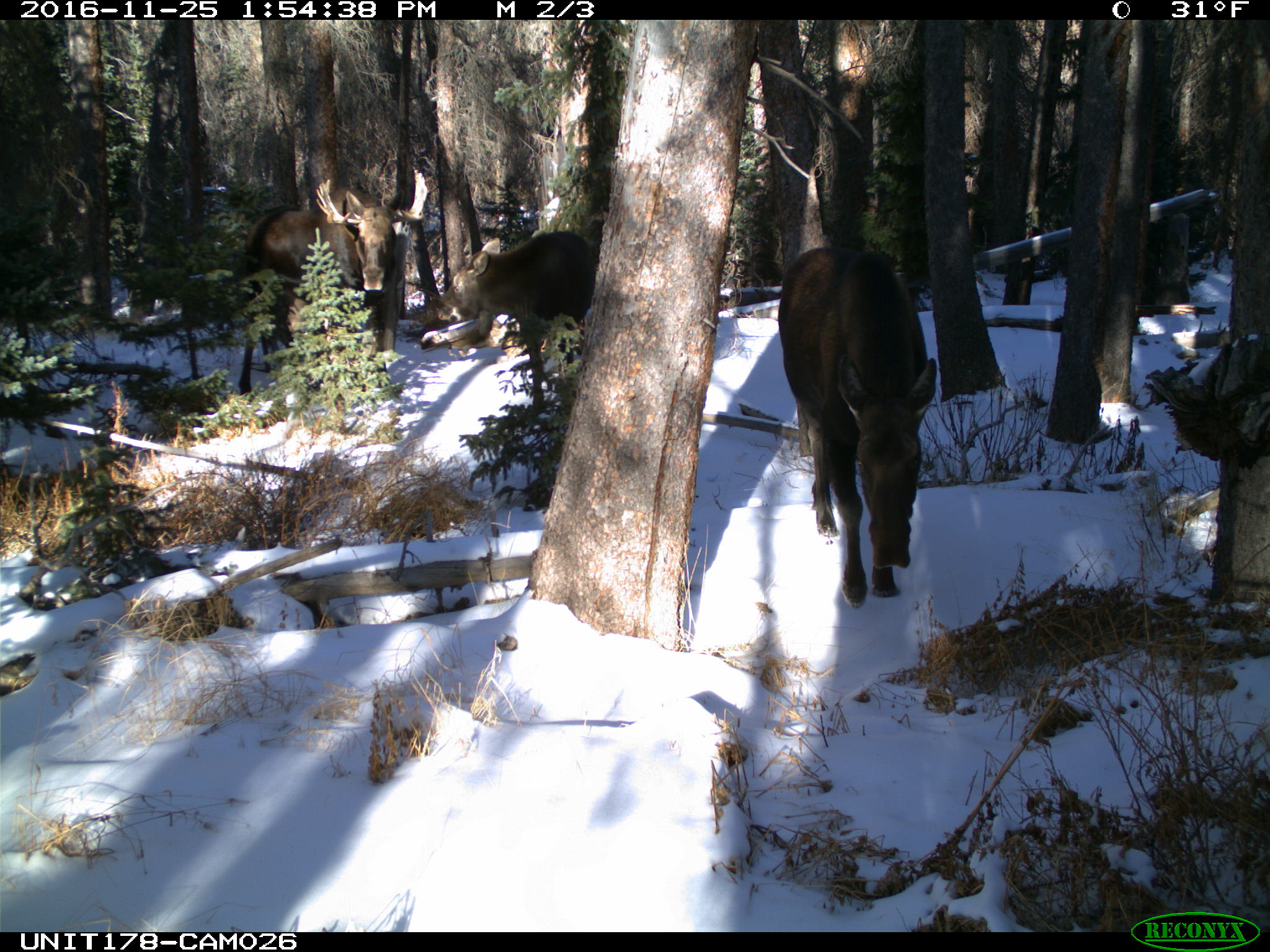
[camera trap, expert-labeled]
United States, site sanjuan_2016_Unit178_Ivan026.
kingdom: Animalia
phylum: Chordata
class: Mammalia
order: Artiodactyla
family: Cervidae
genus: Alces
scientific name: Alces alces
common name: moose